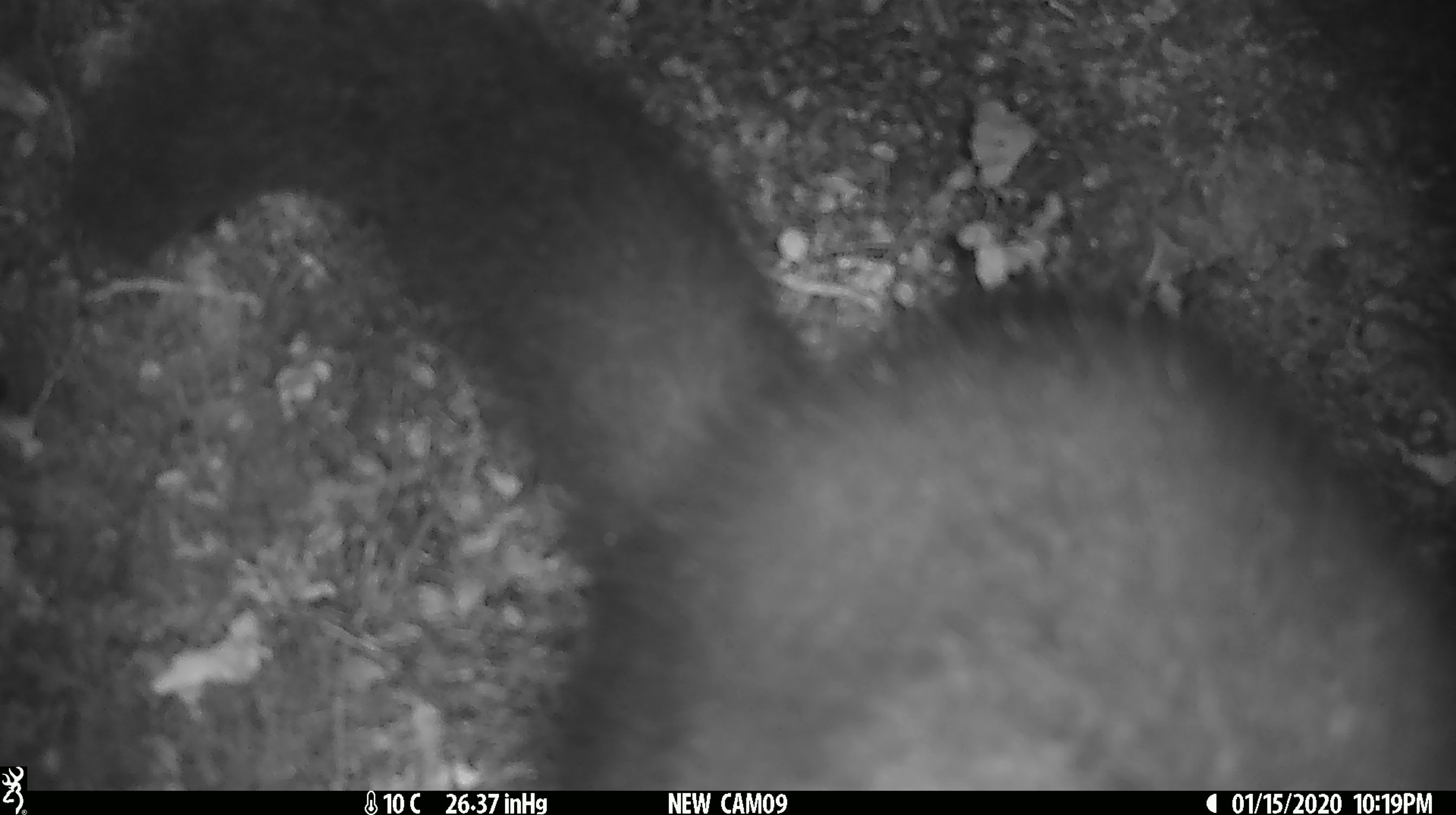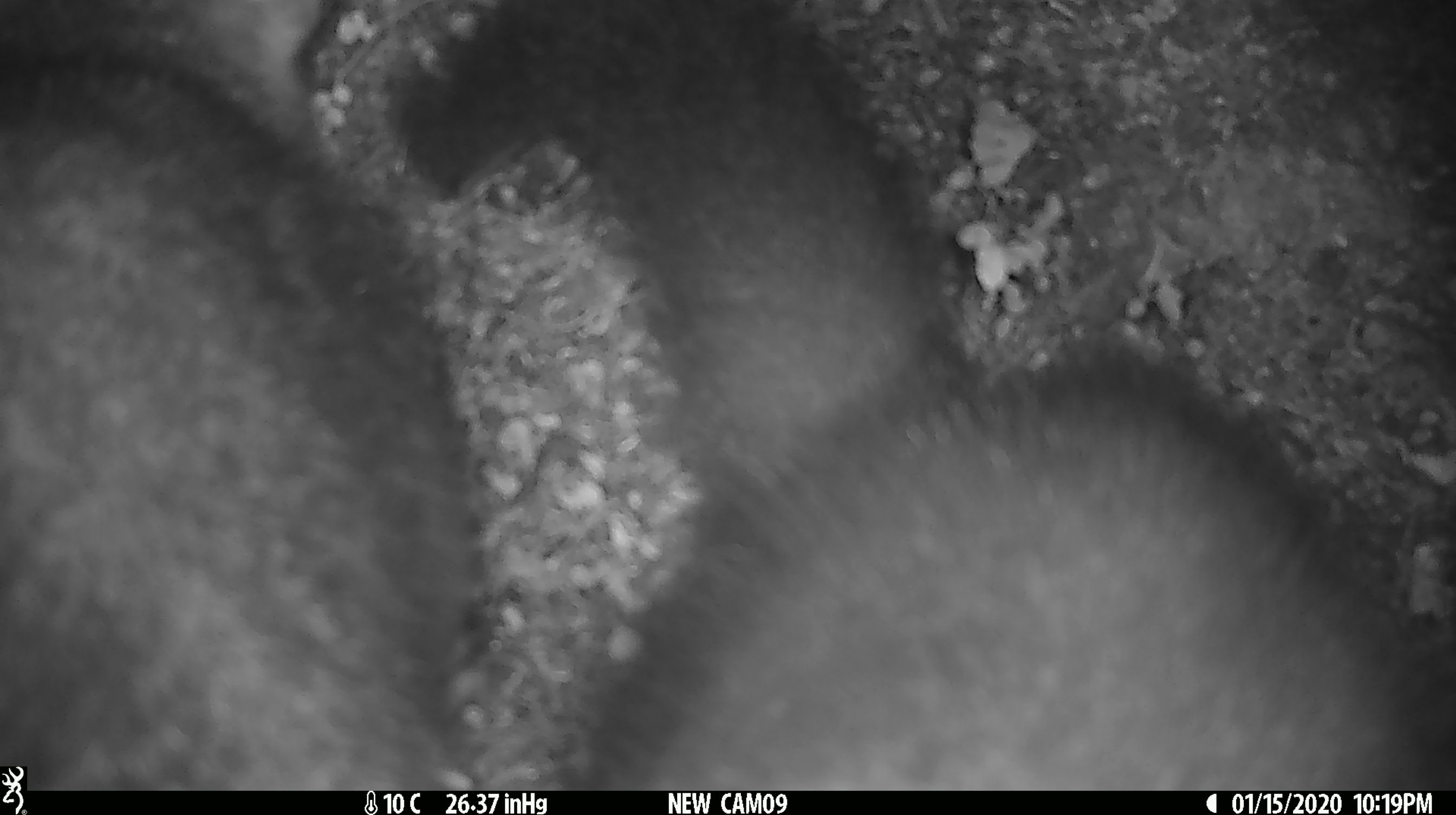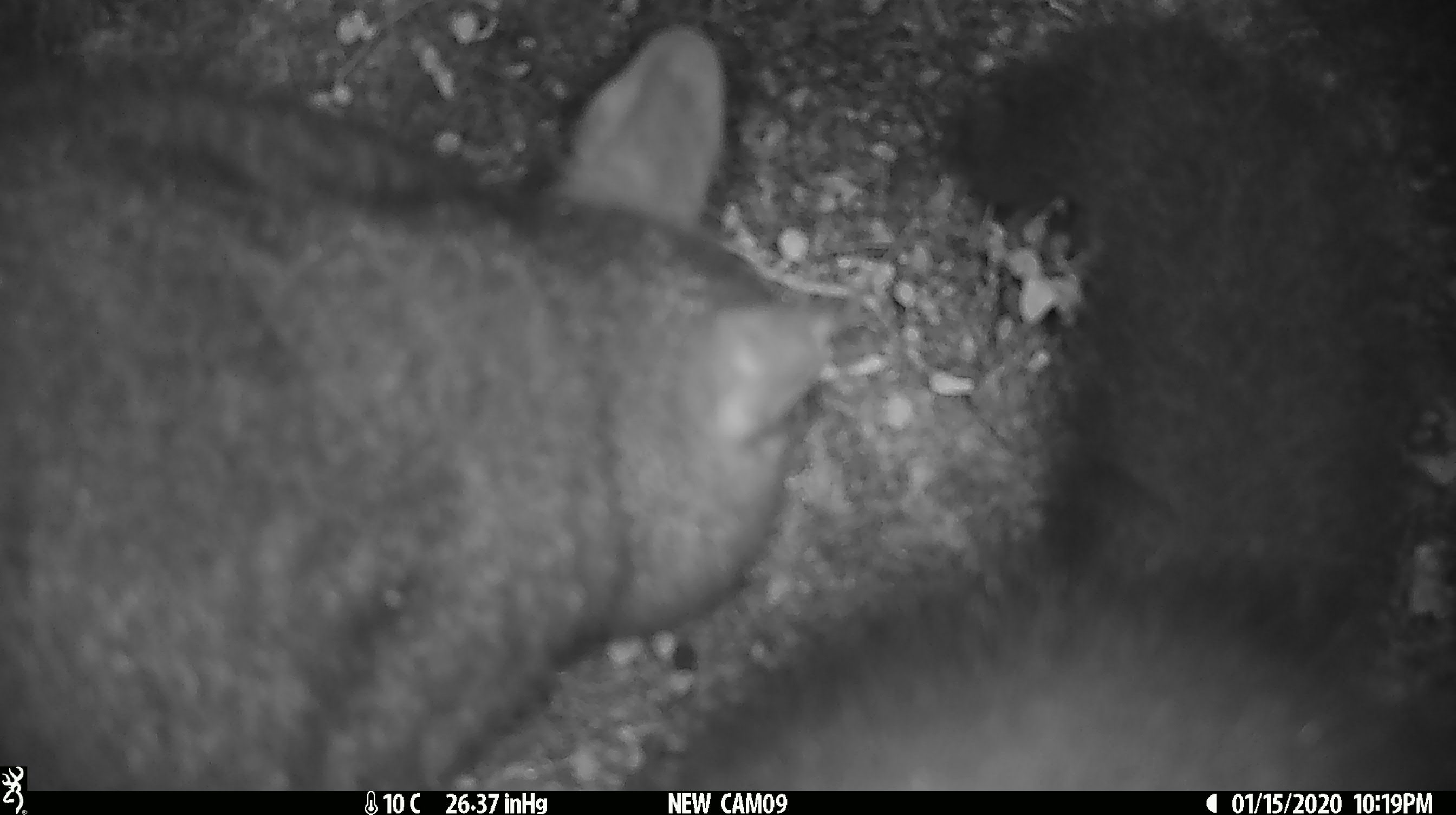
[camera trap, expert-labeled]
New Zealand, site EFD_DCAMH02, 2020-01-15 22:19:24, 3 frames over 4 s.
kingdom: Animalia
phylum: Chordata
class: Mammalia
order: Diprotodontia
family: Phalangeridae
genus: Trichosurus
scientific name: Trichosurus vulpecula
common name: common brushtail possum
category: possum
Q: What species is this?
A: Possum (common brushtail possum) (Trichosurus vulpecula).